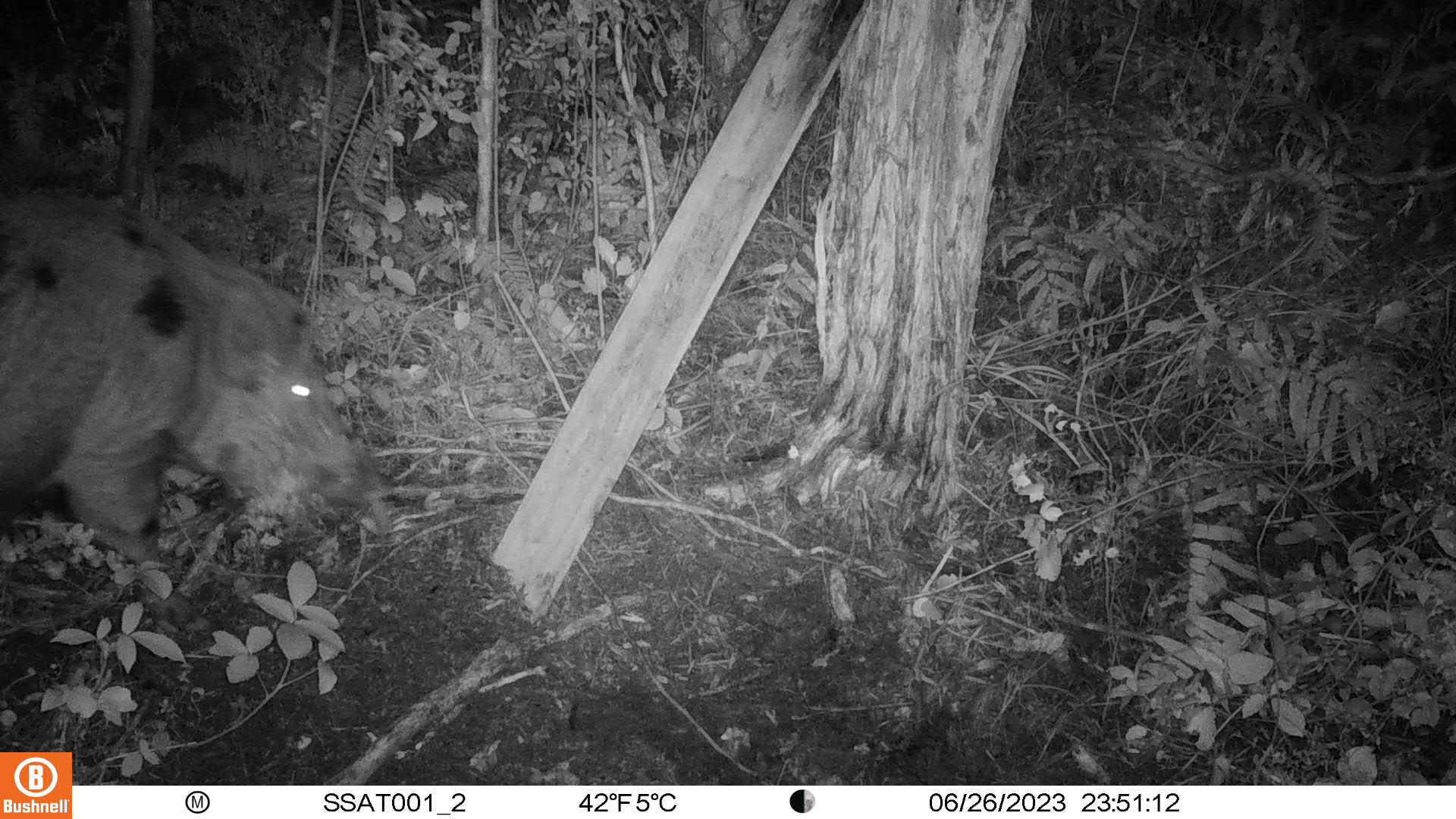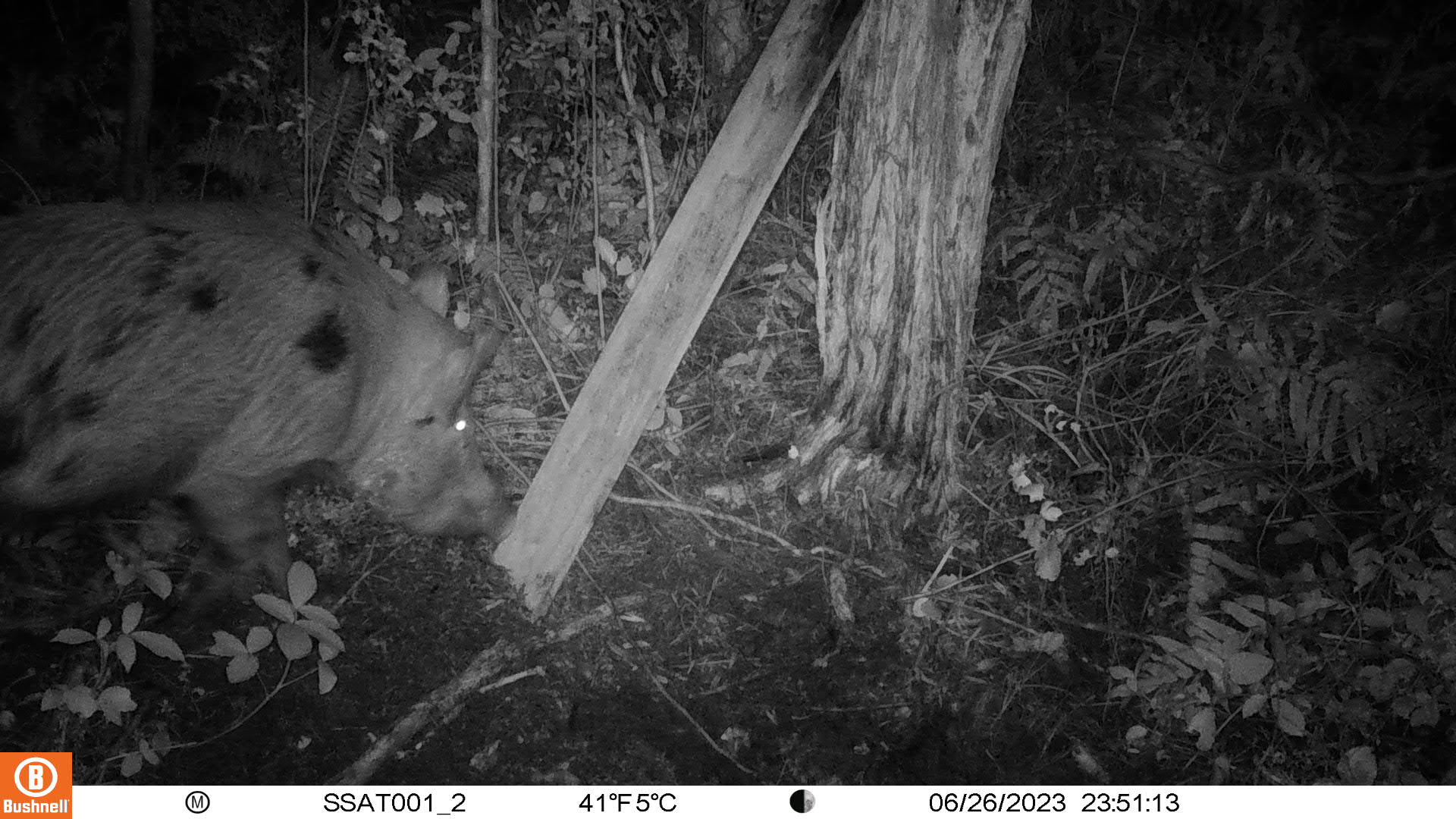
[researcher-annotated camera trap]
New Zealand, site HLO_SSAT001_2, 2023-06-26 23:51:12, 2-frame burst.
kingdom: Animalia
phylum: Chordata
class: Mammalia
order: Artiodactyla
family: Suidae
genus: Sus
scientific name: Sus scrofa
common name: pig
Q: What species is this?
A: Pig (Sus scrofa).